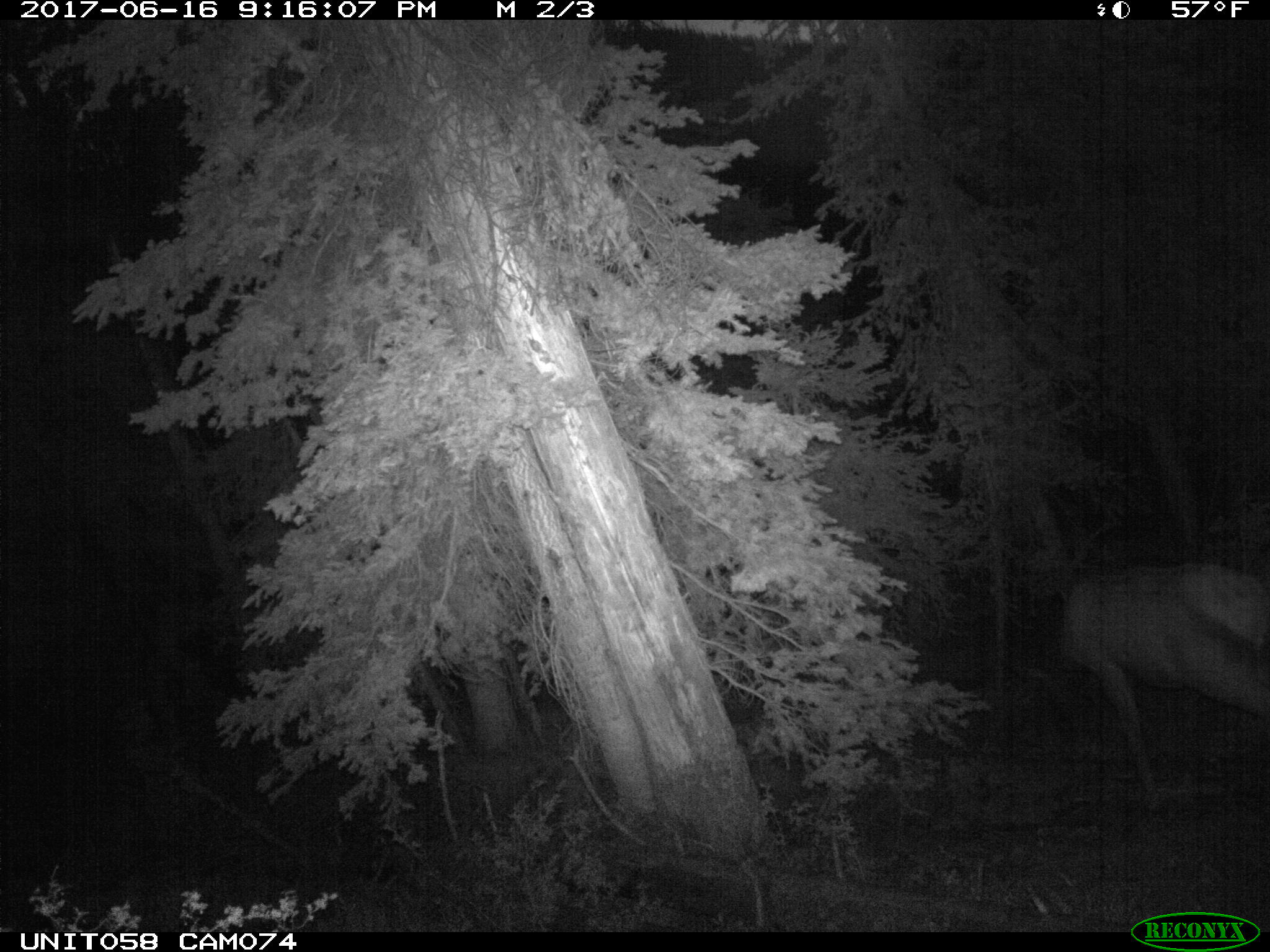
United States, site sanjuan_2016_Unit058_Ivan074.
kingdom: Animalia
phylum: Chordata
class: Mammalia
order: Artiodactyla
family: Cervidae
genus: Cervus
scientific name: Cervus elaphus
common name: red deer